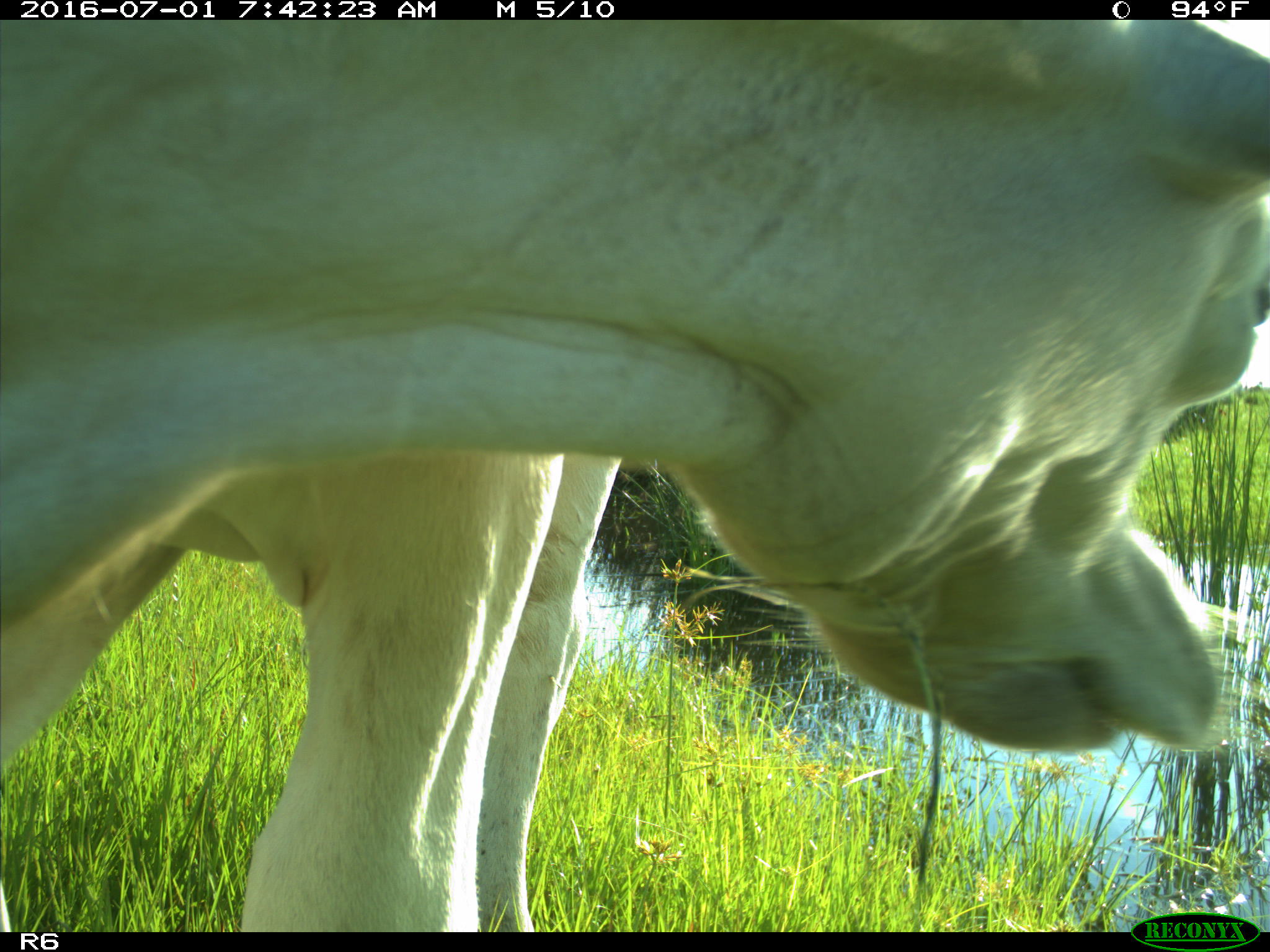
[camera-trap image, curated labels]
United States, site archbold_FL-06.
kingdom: Animalia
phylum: Chordata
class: Mammalia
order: Artiodactyla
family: Bovidae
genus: Bos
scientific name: Bos taurus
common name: domestic cow